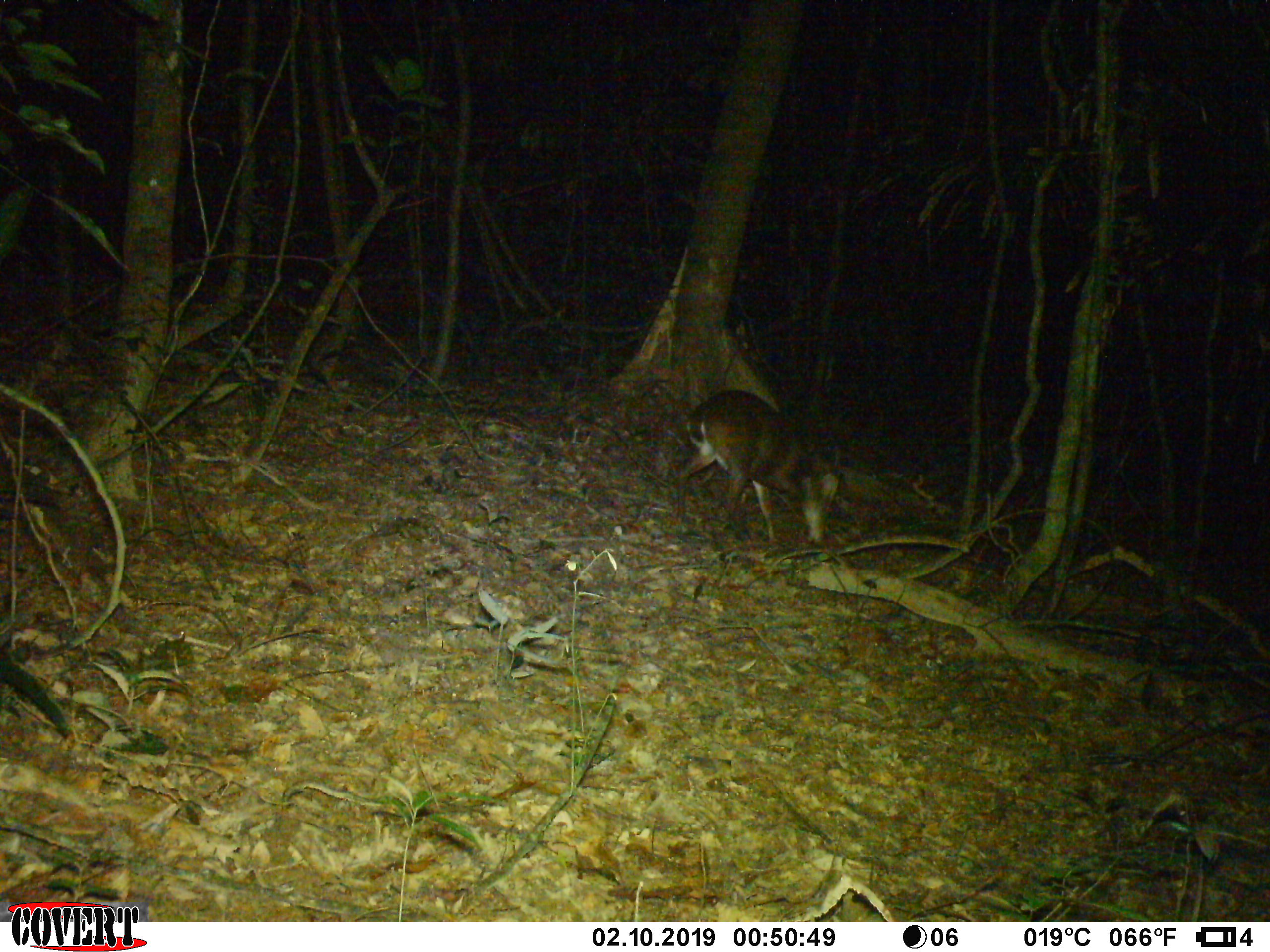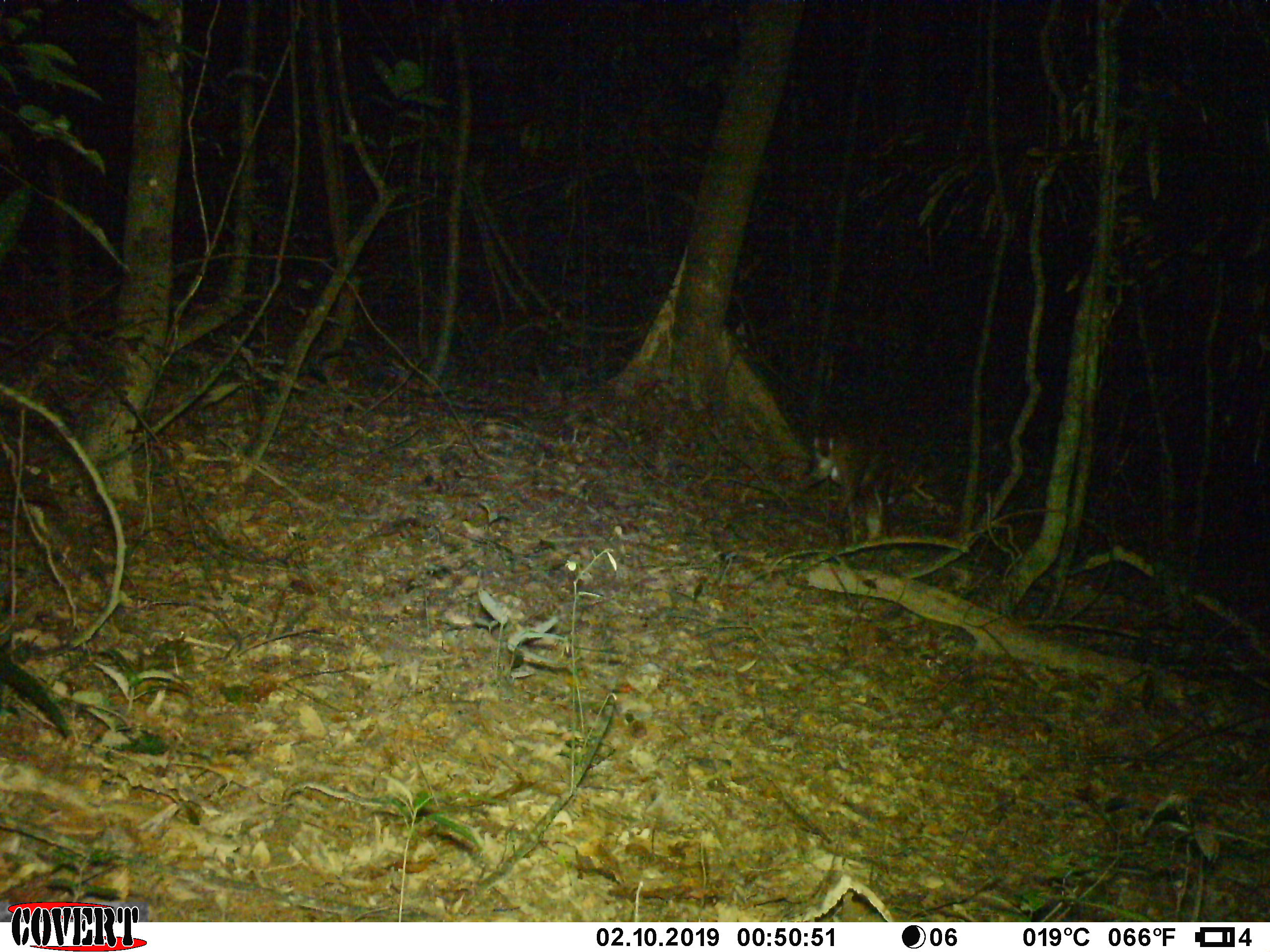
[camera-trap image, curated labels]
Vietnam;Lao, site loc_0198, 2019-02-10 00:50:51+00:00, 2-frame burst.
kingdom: Animalia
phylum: Chordata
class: Mammalia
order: Artiodactyla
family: Cervidae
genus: Muntiacus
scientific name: Muntiacus vuquangensis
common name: large-antlered muntjac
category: large antlered muntjac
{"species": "large antlered muntjac (large-antlered muntjac) (Muntiacus vuquangensis)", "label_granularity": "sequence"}